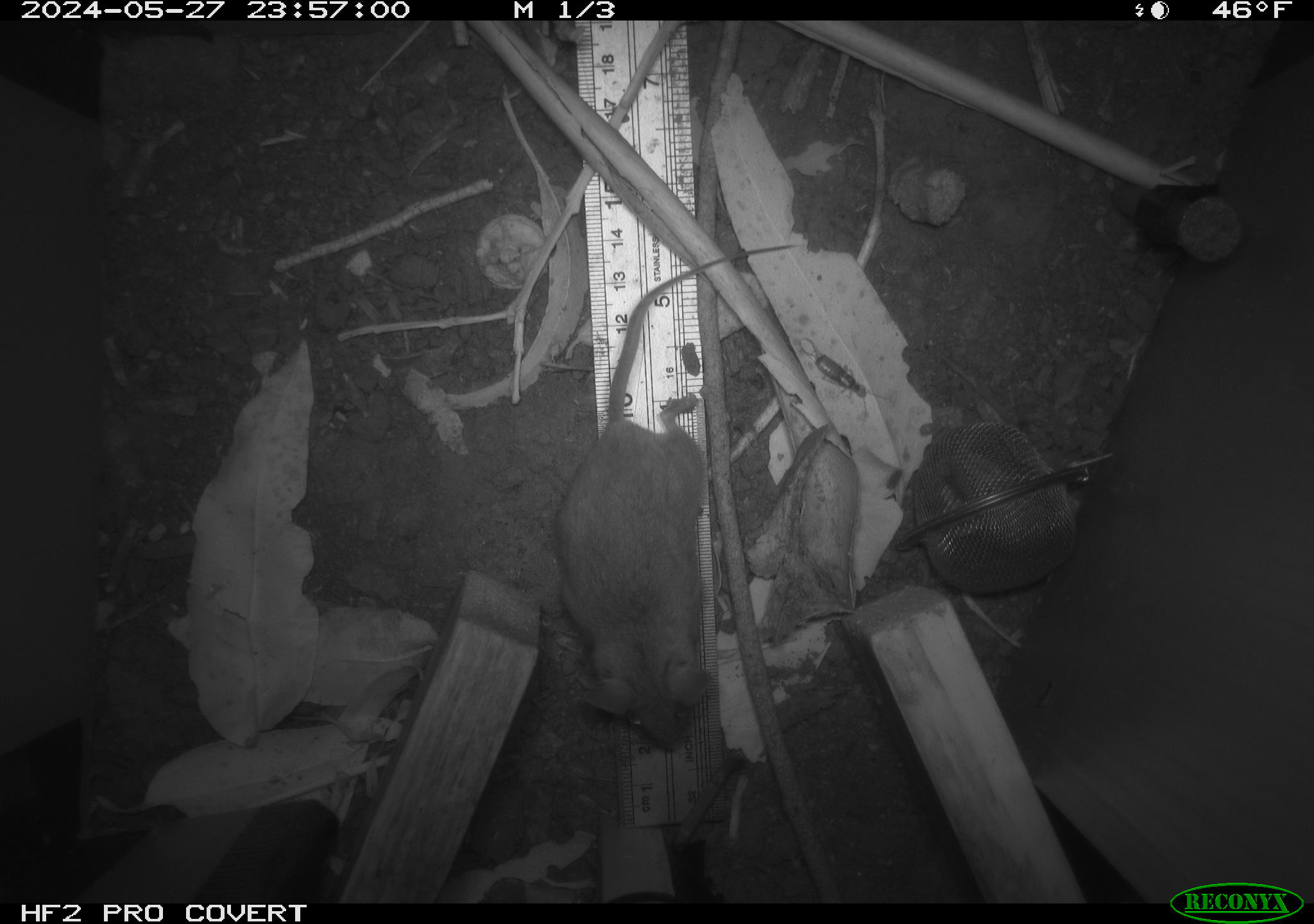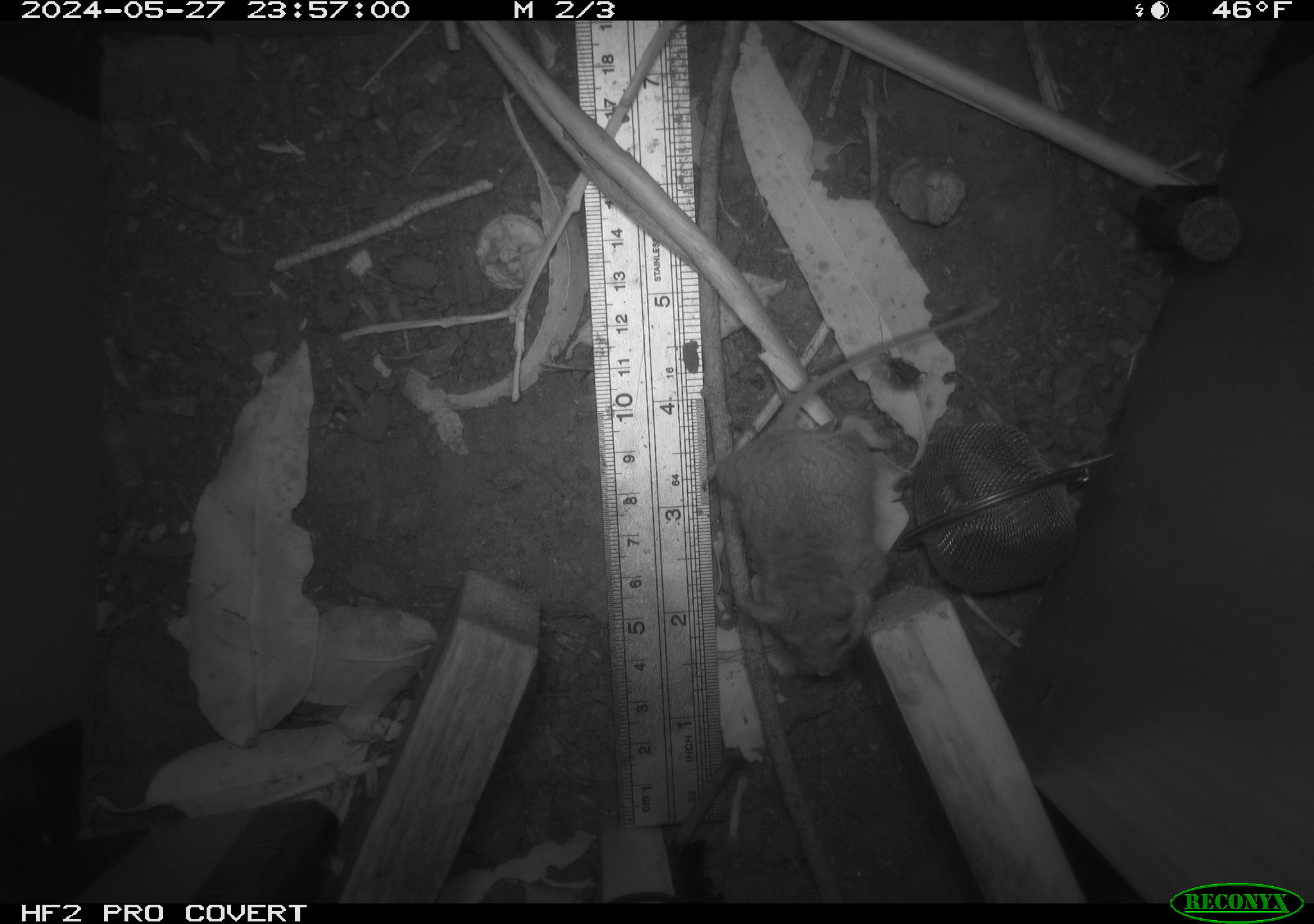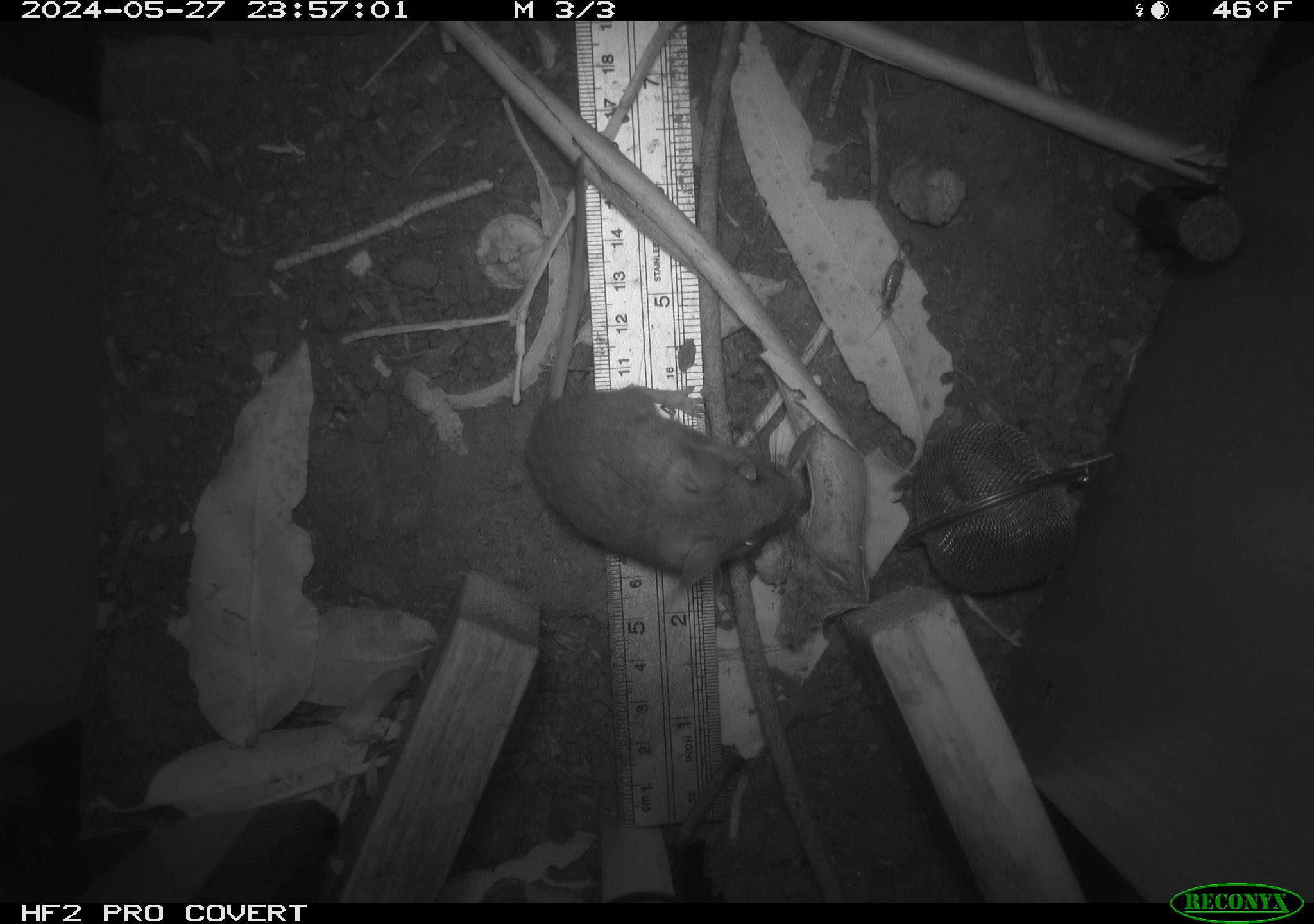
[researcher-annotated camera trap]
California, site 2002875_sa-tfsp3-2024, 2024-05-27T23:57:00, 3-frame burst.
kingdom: Animalia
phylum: Chordata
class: Mammalia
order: Rodentia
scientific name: Rodentia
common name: rodent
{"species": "rodent (Rodentia)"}